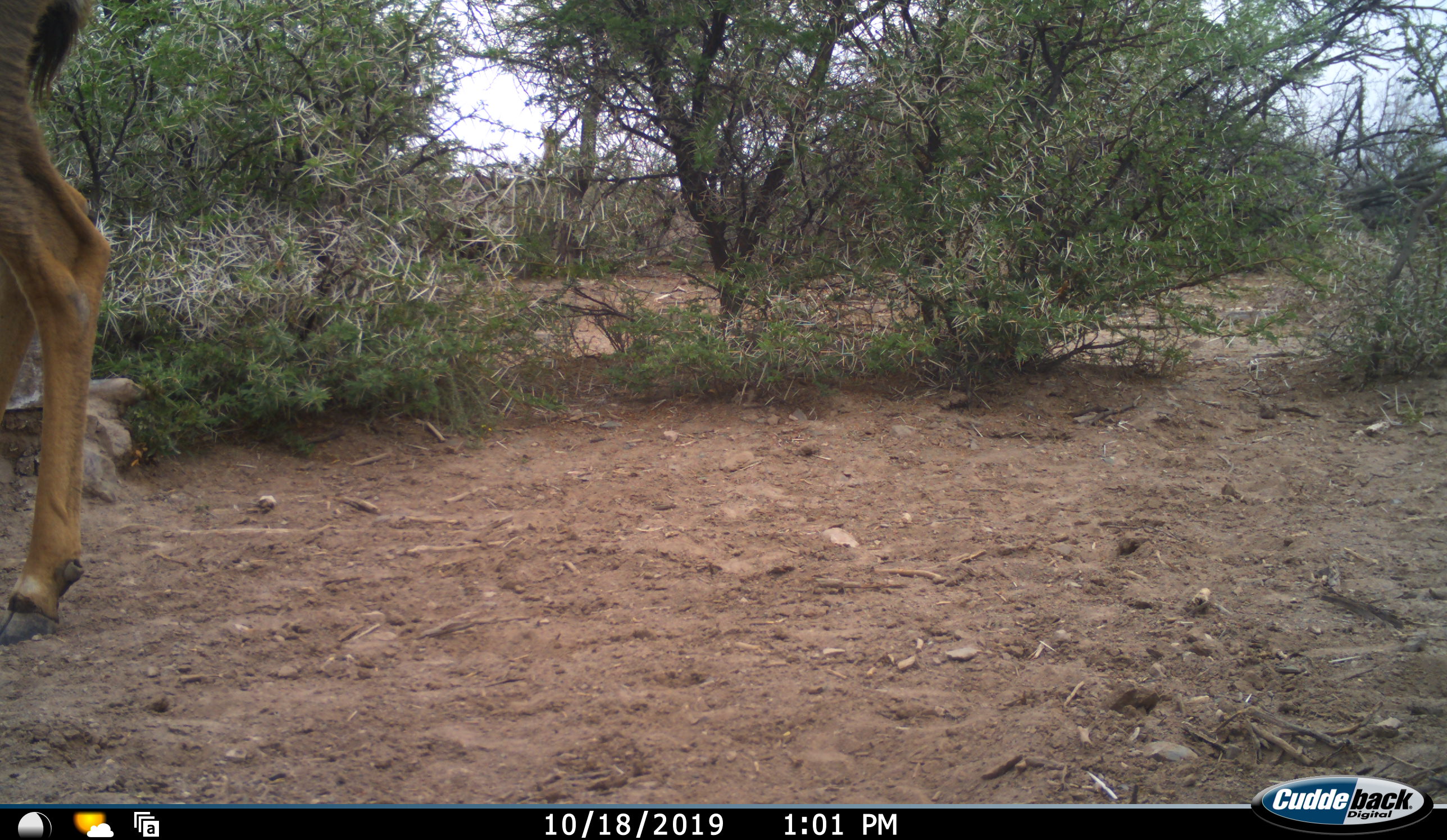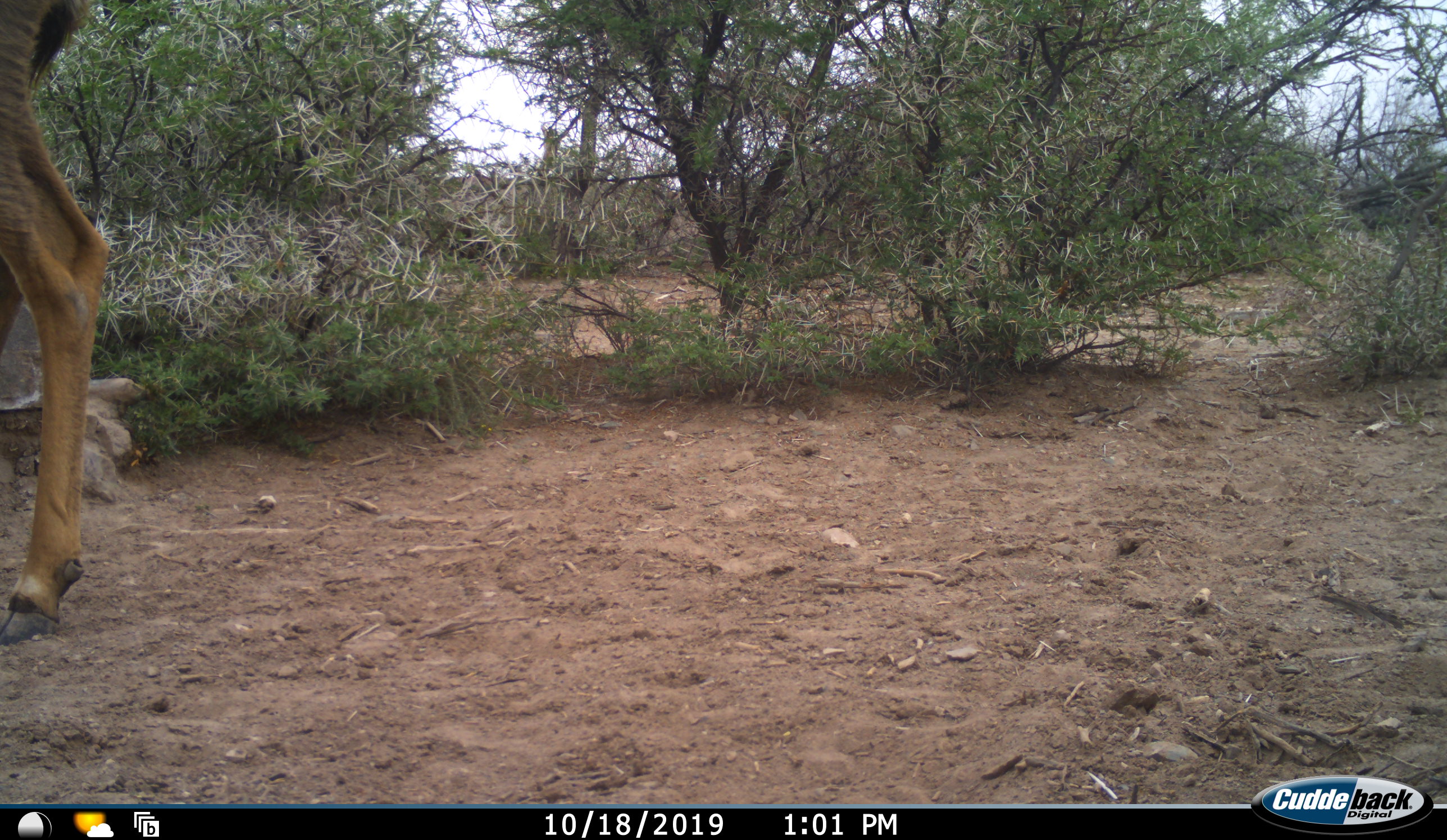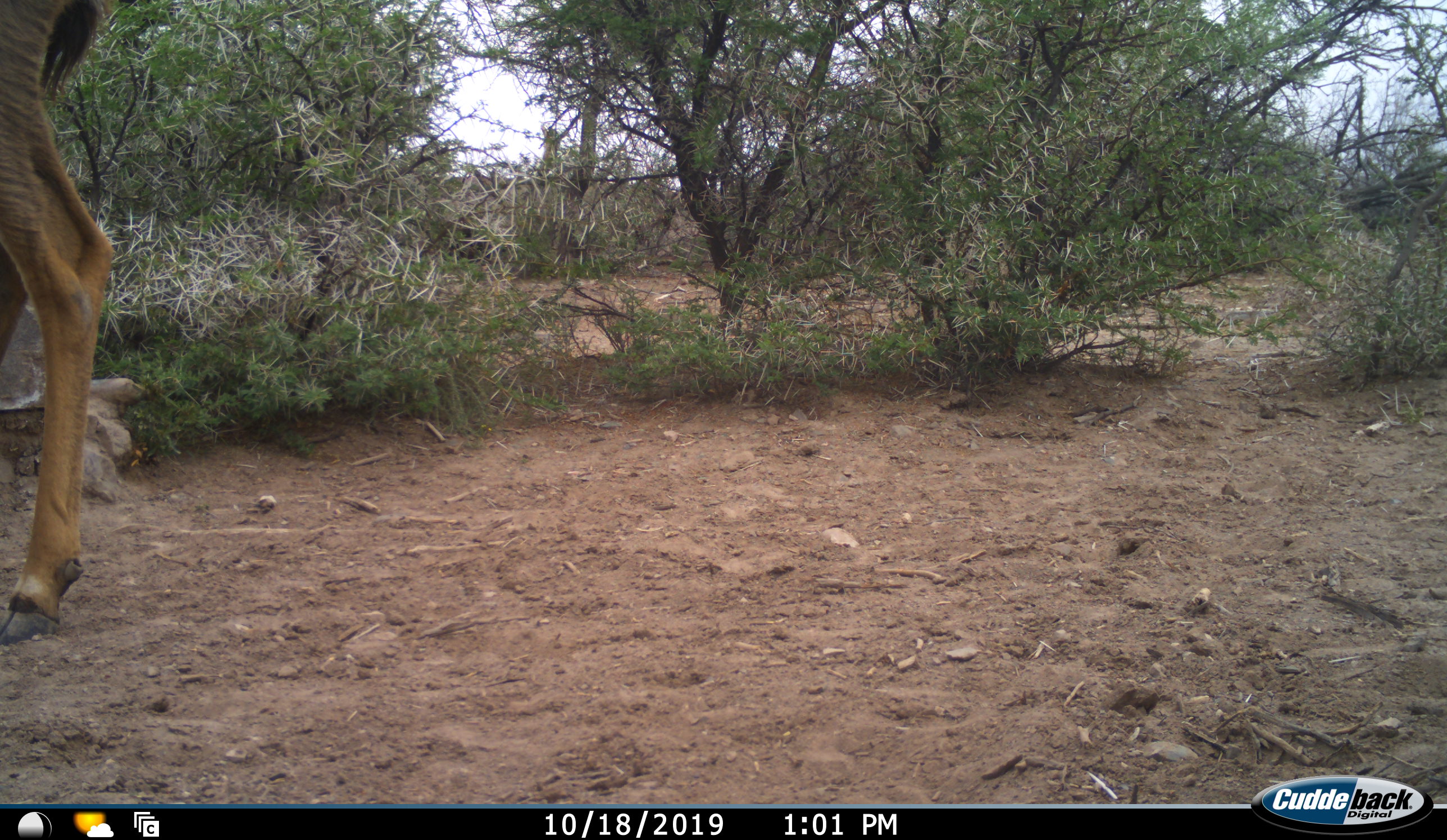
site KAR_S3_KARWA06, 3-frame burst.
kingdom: Animalia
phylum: Chordata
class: Mammalia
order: Artiodactyla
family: Bovidae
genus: Tragelaphus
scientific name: Tragelaphus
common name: kudu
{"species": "kudu (Tragelaphus)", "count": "1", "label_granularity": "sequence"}